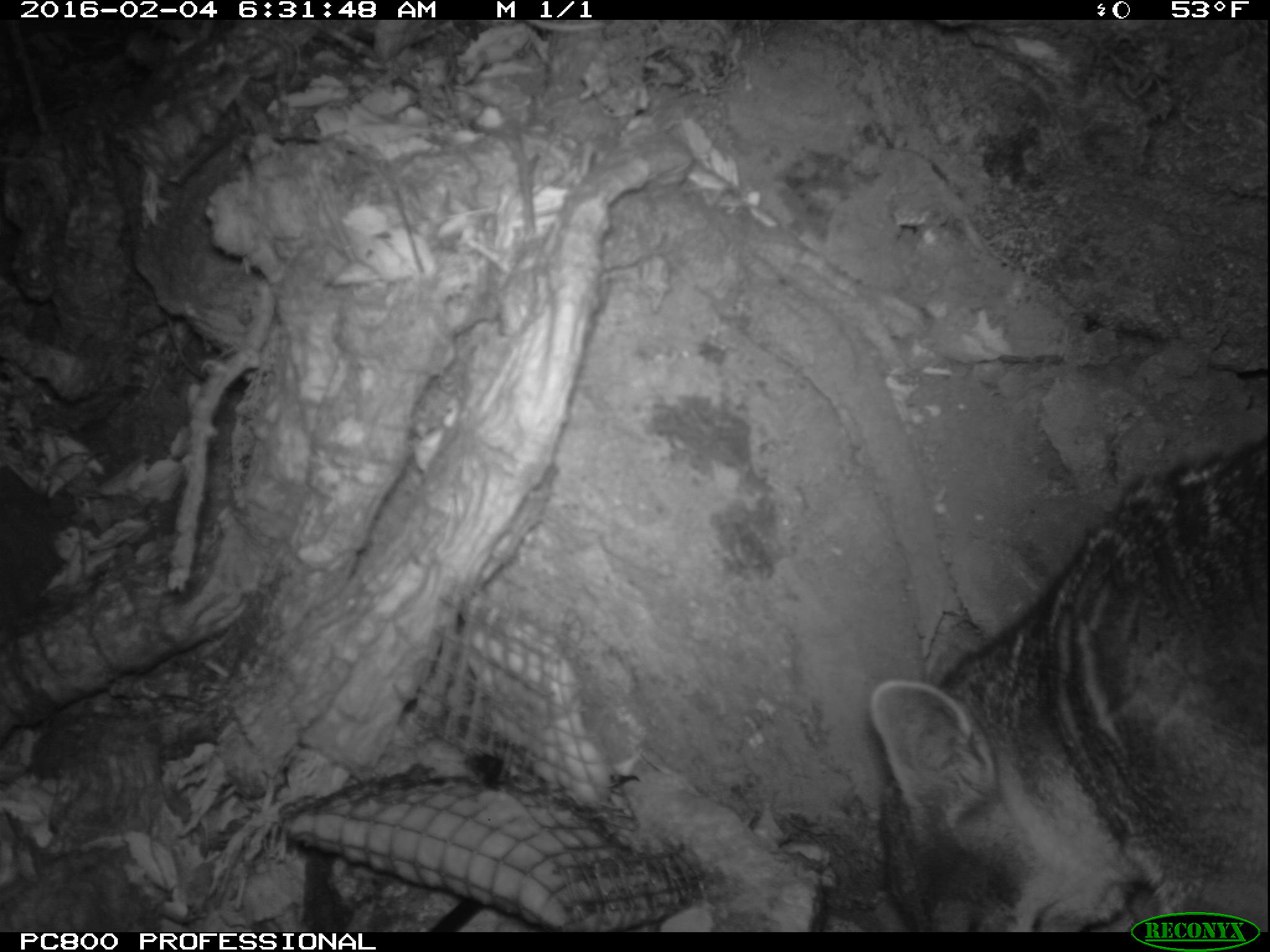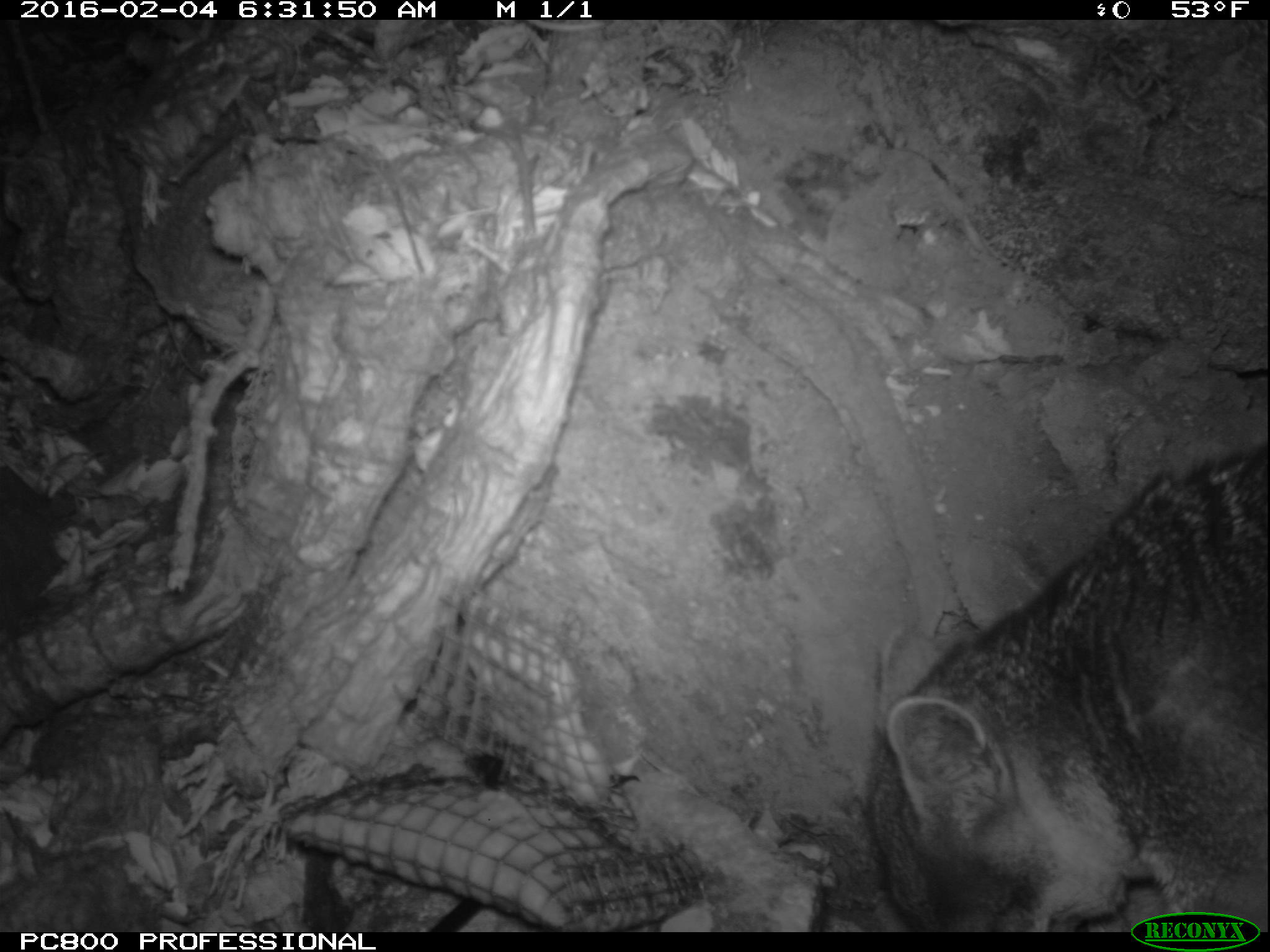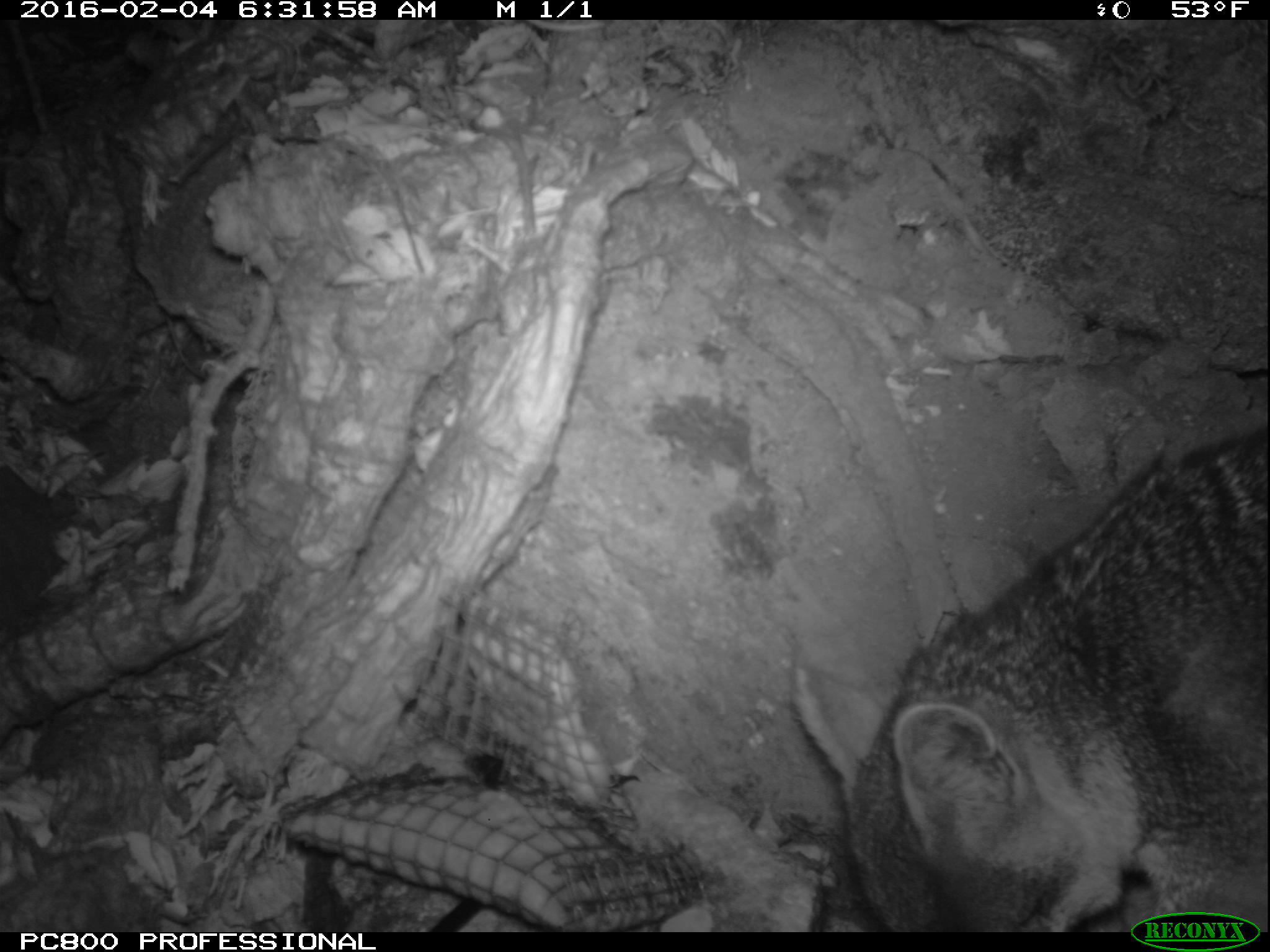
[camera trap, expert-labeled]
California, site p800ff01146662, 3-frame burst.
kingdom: Animalia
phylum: Chordata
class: Mammalia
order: Carnivora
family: Canidae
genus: Urocyon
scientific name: Urocyon littoralis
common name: island fox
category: fox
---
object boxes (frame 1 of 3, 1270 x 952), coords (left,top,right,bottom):
fox: (868,430,1269,932)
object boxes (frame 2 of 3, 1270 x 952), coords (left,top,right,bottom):
fox: (867,450,1269,932)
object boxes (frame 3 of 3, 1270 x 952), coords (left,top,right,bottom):
fox: (796,424,1269,932)